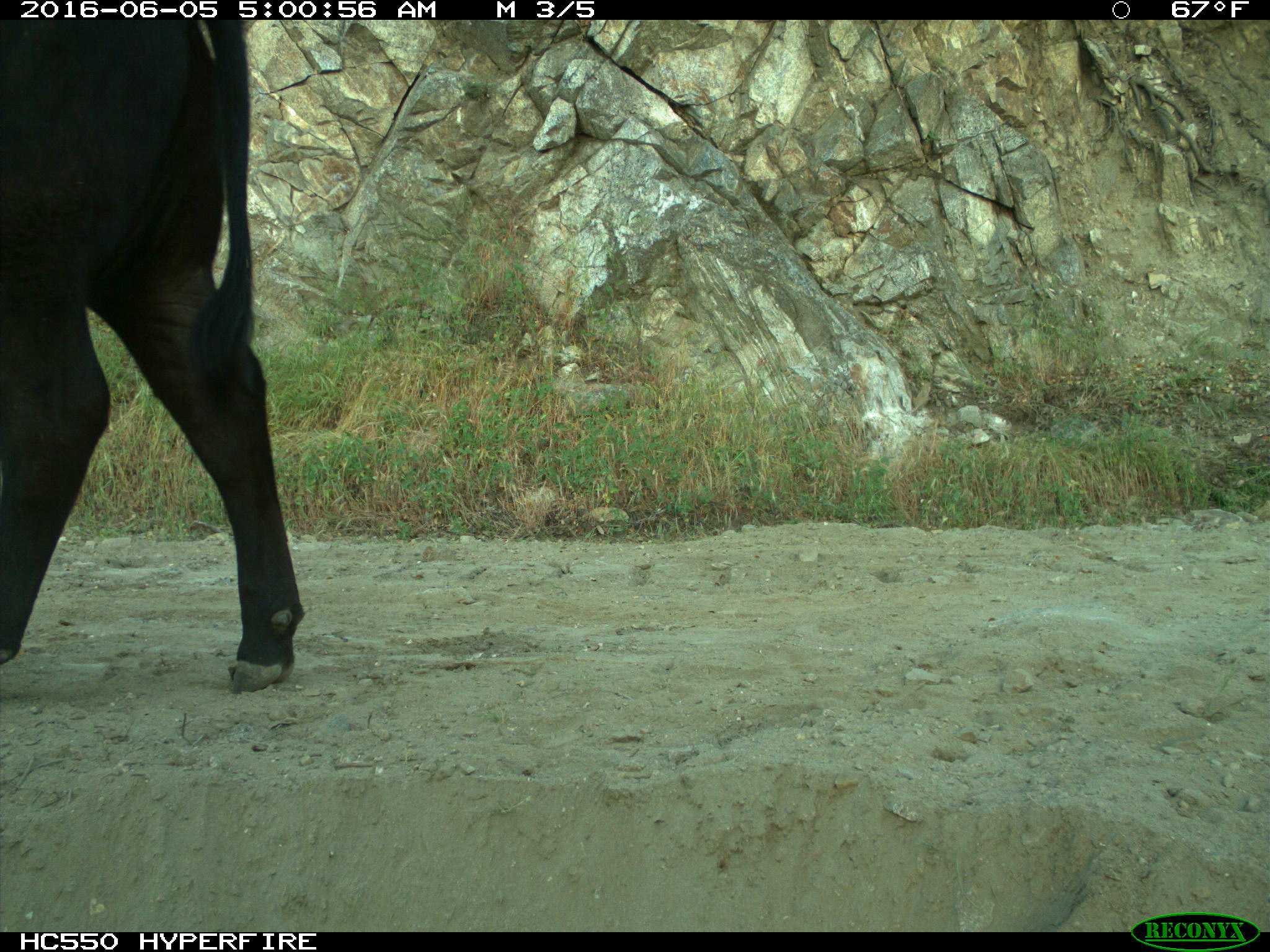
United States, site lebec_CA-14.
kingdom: Animalia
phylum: Chordata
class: Mammalia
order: Artiodactyla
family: Bovidae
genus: Bos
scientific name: Bos taurus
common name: domestic cow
Bos taurus (domestic cow).